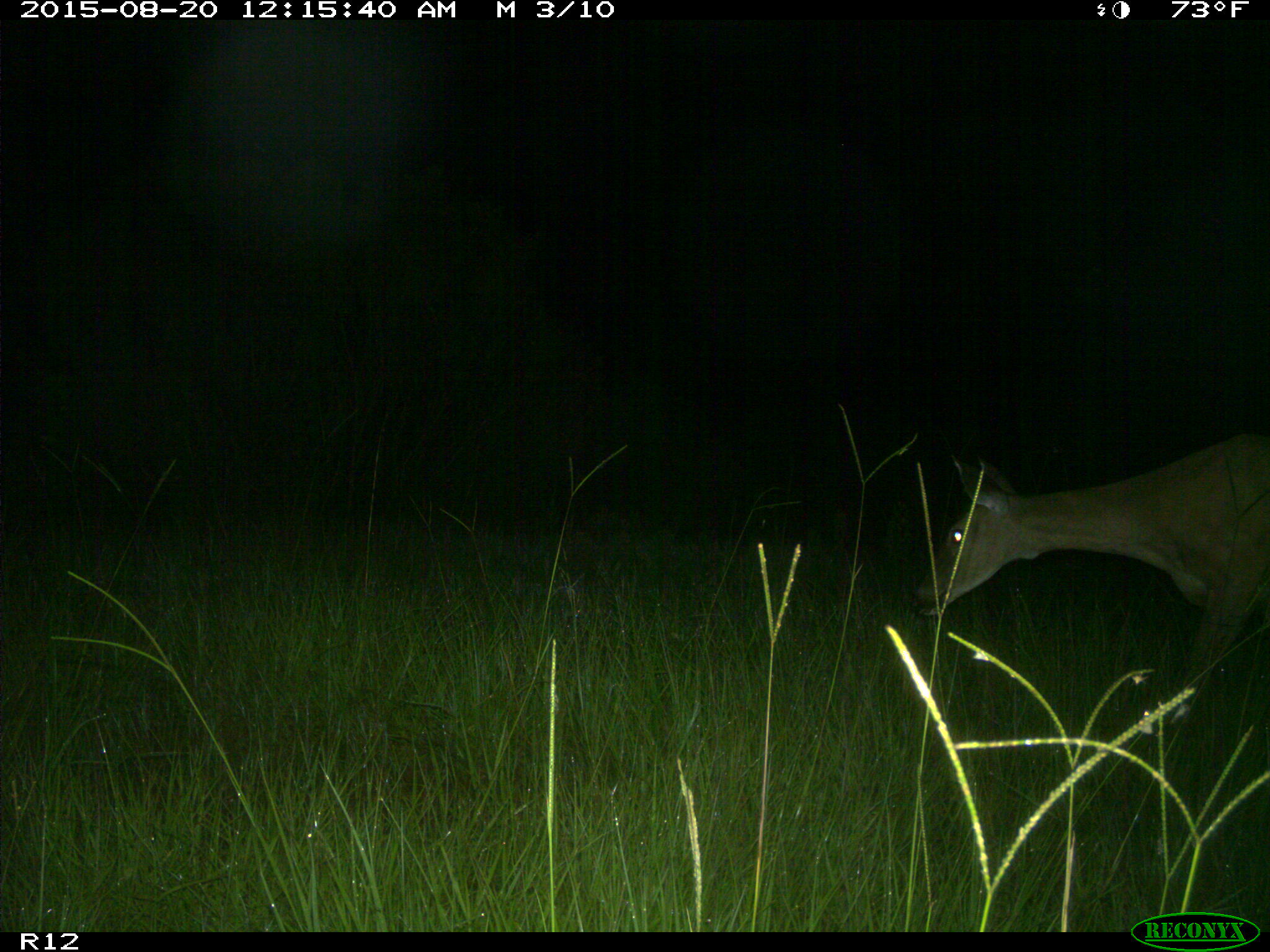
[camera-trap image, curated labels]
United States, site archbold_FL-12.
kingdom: Animalia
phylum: Chordata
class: Mammalia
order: Artiodactyla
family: Cervidae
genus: Odocoileus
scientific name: Odocoileus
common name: deer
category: unidentified deer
Unidentified deer (deer) (Odocoileus).